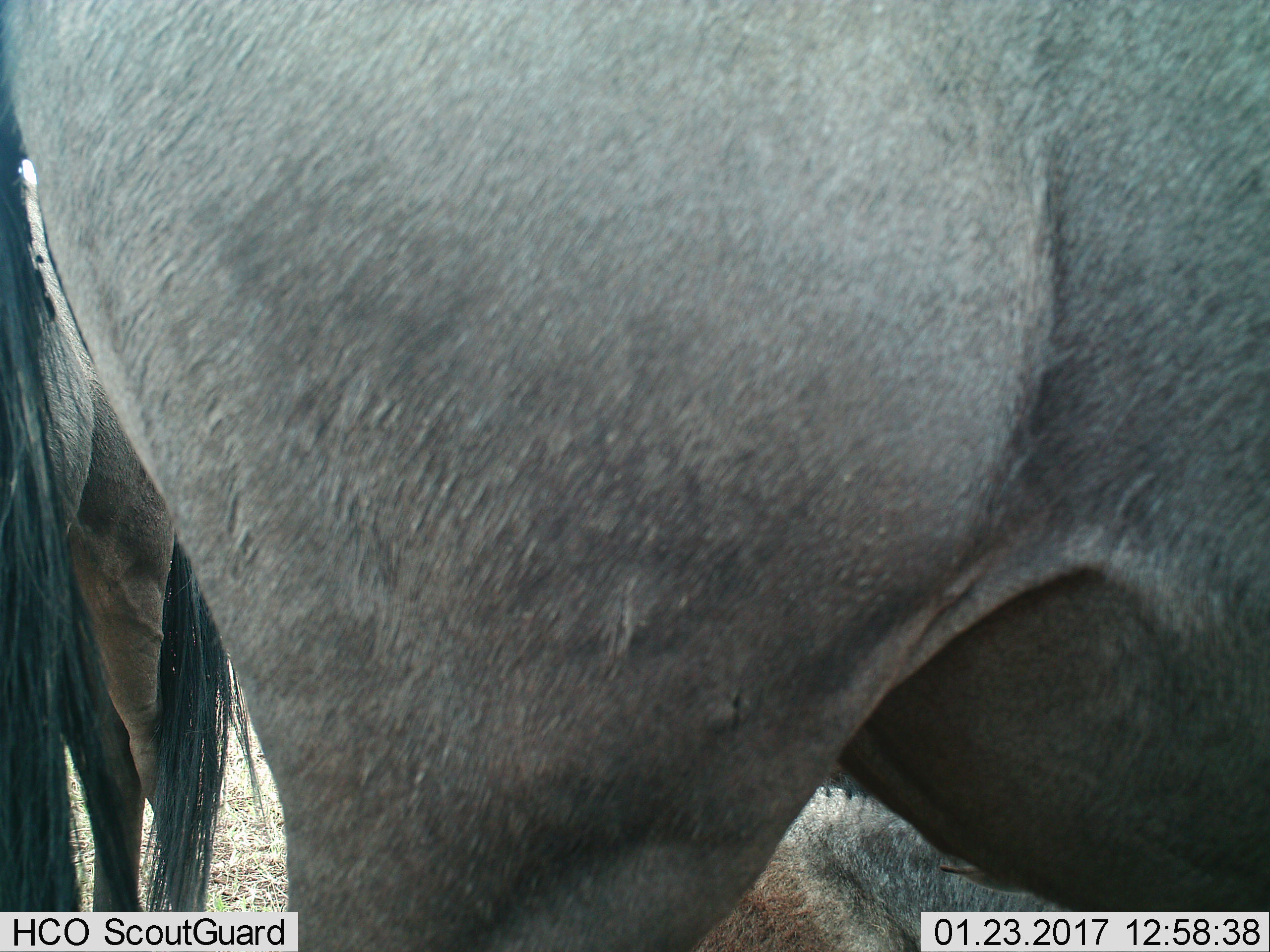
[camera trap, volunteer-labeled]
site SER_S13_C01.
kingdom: Animalia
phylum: Chordata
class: Mammalia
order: Artiodactyla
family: Bovidae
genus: Connochaetes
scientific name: Connochaetes taurinus taurinus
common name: blue wildebeest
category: wildebeestblue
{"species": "wildebeestblue (blue wildebeest) (Connochaetes taurinus taurinus)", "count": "3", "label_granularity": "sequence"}